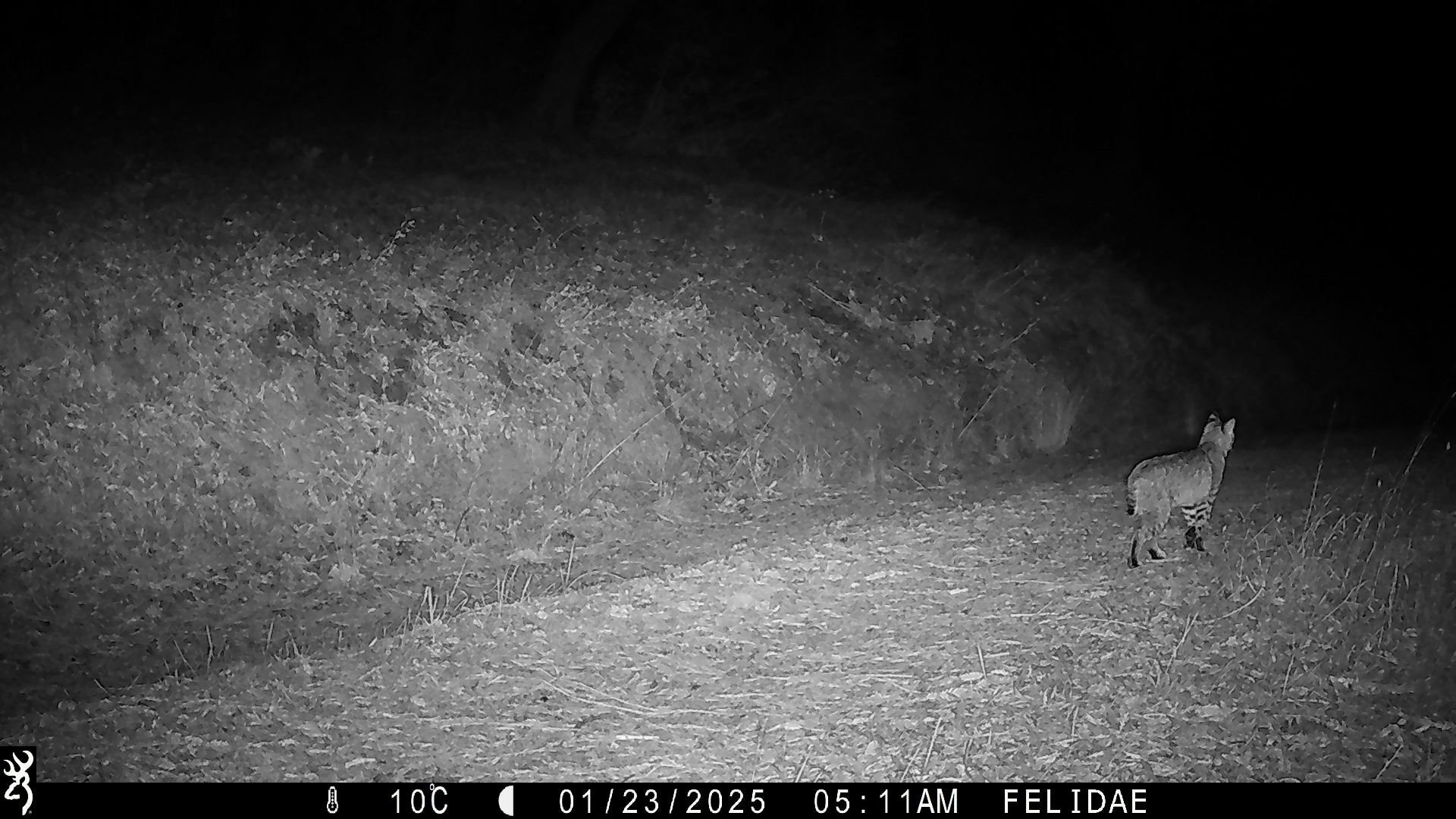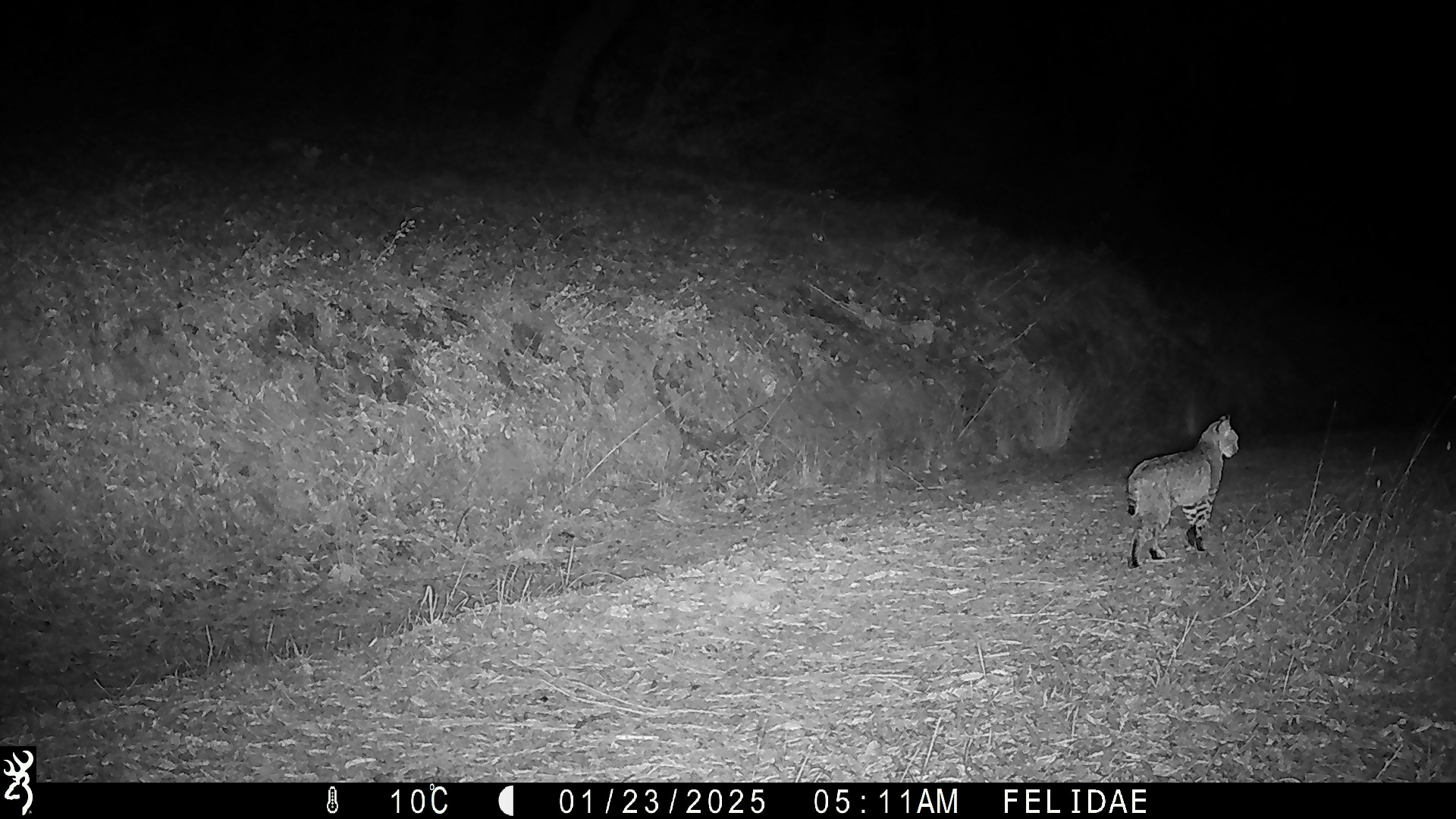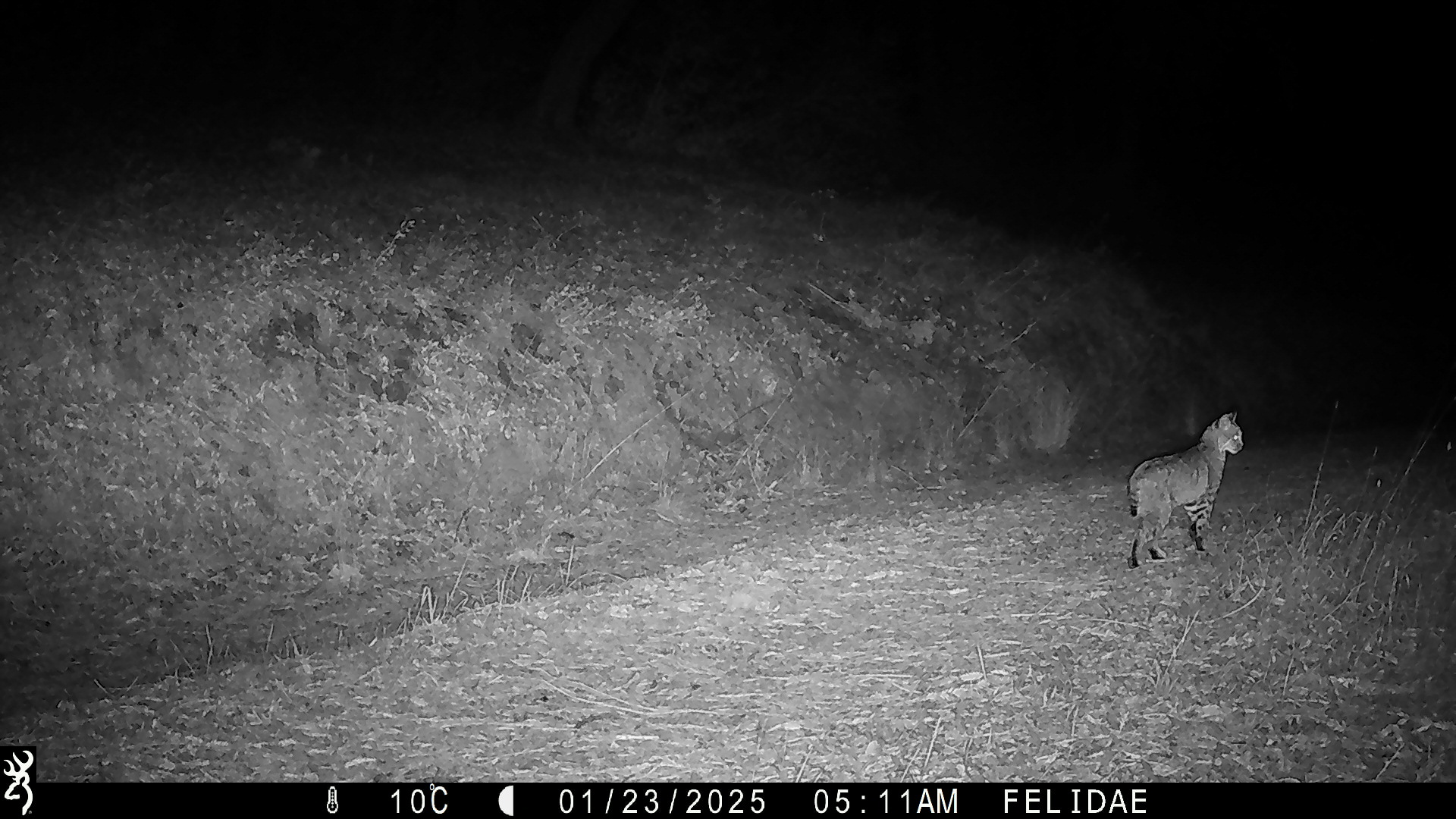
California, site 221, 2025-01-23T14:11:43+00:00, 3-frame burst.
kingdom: Animalia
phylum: Chordata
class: Mammalia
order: Carnivora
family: Felidae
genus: Lynx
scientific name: Lynx rufus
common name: bobcat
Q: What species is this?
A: Bobcat (Lynx rufus).